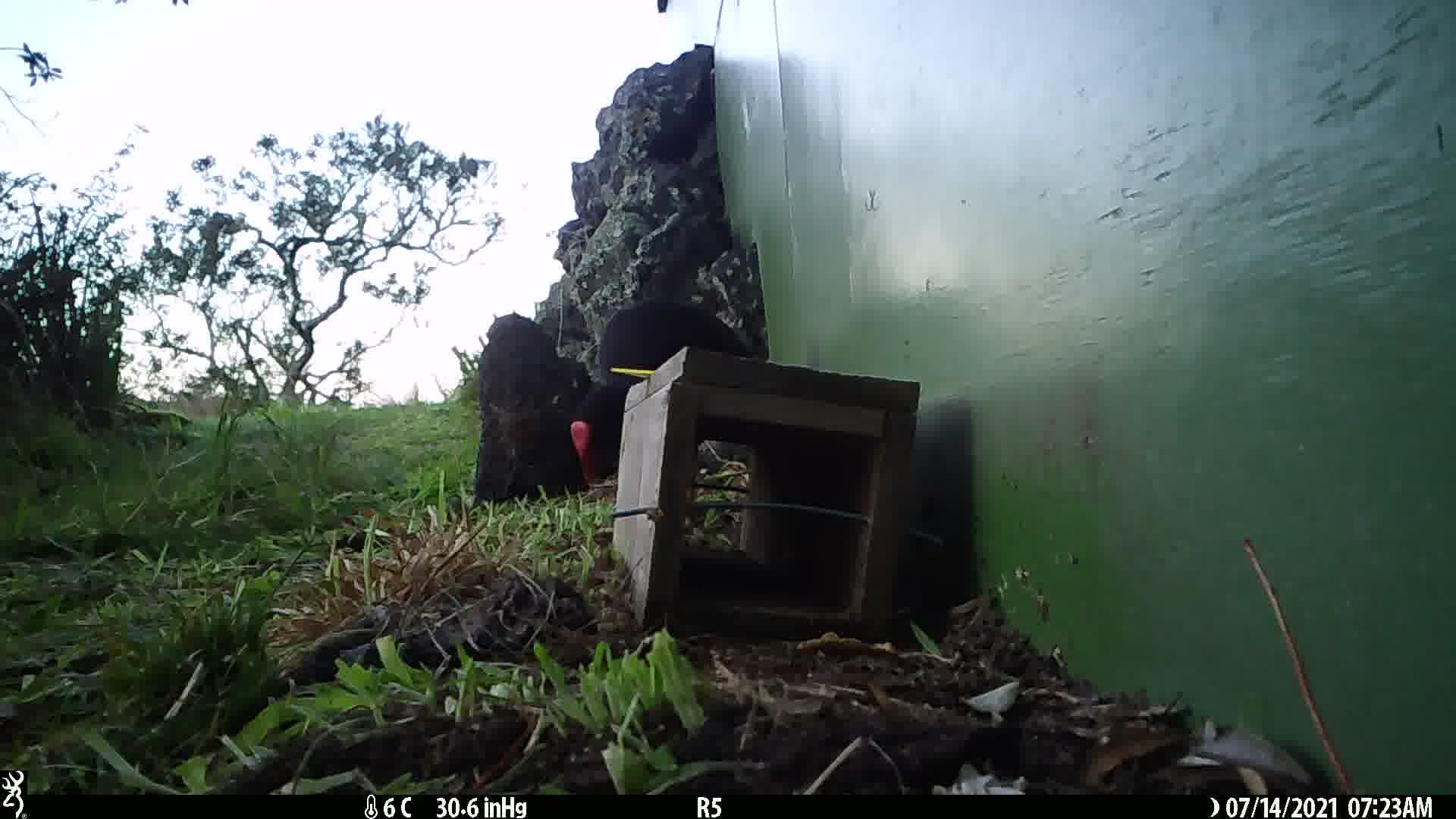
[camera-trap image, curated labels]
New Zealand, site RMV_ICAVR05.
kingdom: Animalia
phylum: Chordata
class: Aves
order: Gruiformes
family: Rallidae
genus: Porphyrio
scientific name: Porphyrio melanotus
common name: australasian swamphen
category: pukeko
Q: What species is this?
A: Pukeko (australasian swamphen) (Porphyrio melanotus).